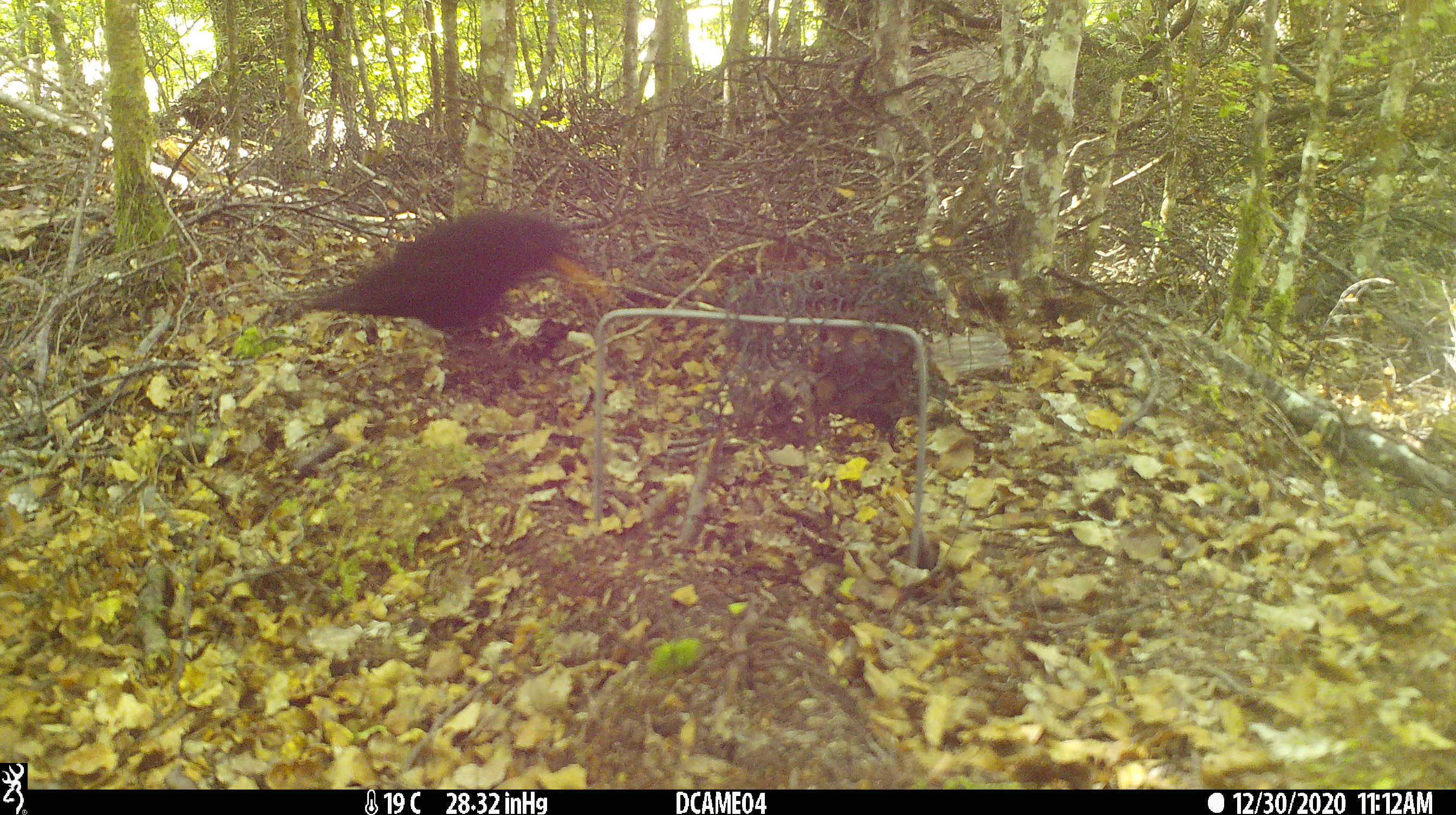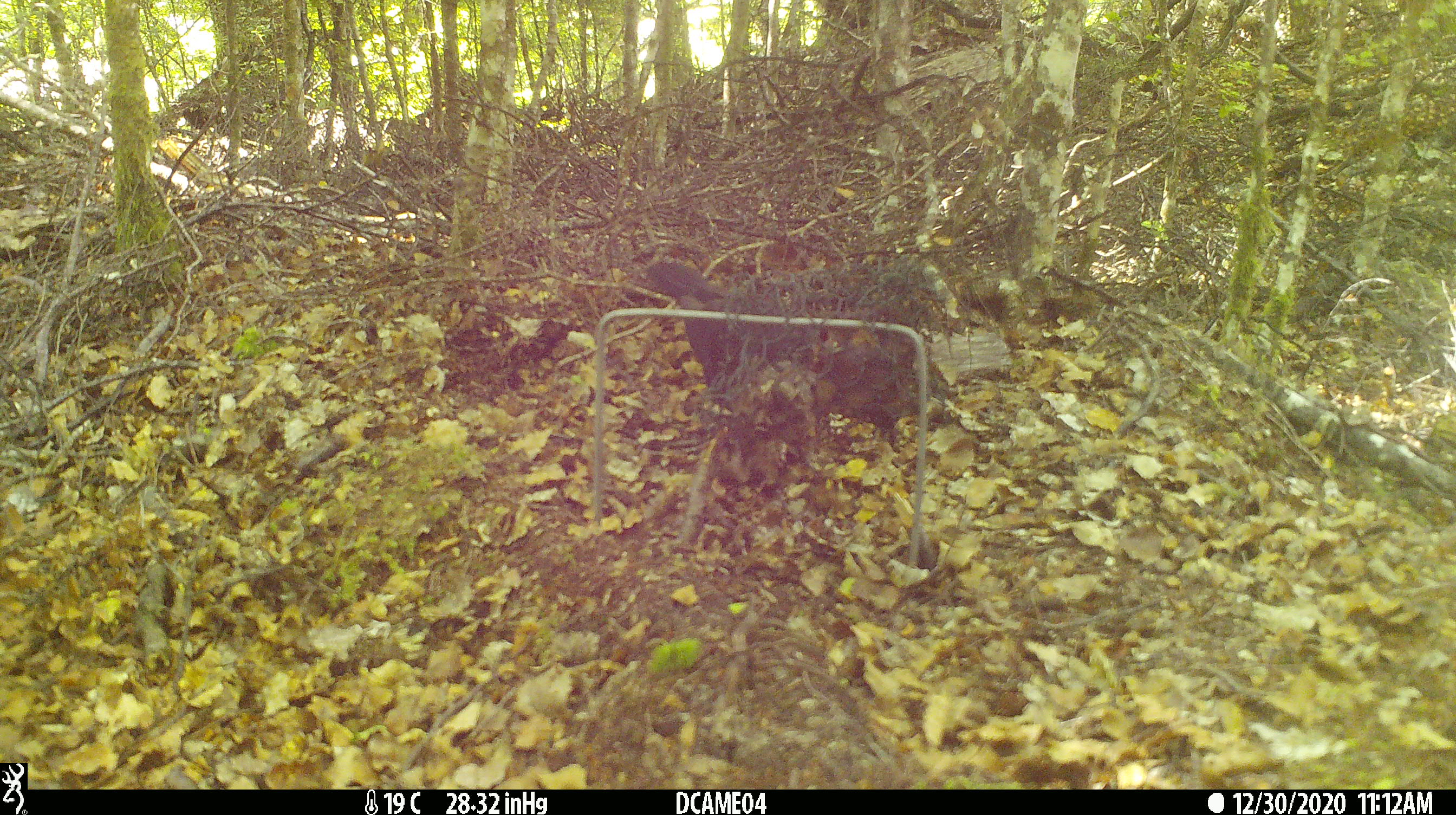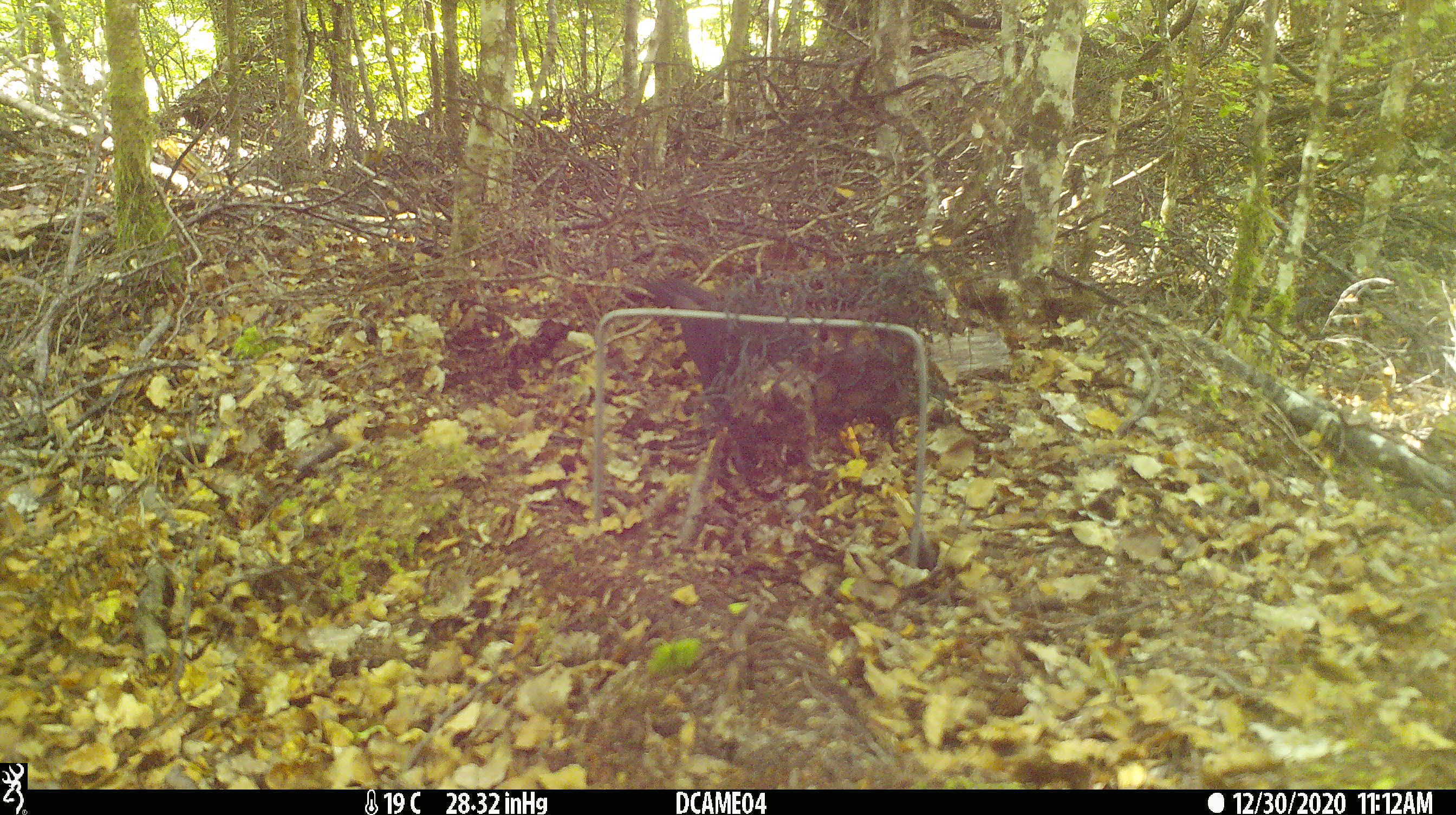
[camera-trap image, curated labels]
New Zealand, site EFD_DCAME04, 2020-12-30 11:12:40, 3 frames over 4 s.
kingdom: Animalia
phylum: Chordata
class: Aves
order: Passeriformes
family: Turdidae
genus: Turdus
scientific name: Turdus merula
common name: eurasian blackbird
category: blackbird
Blackbird (eurasian blackbird) (Turdus merula).